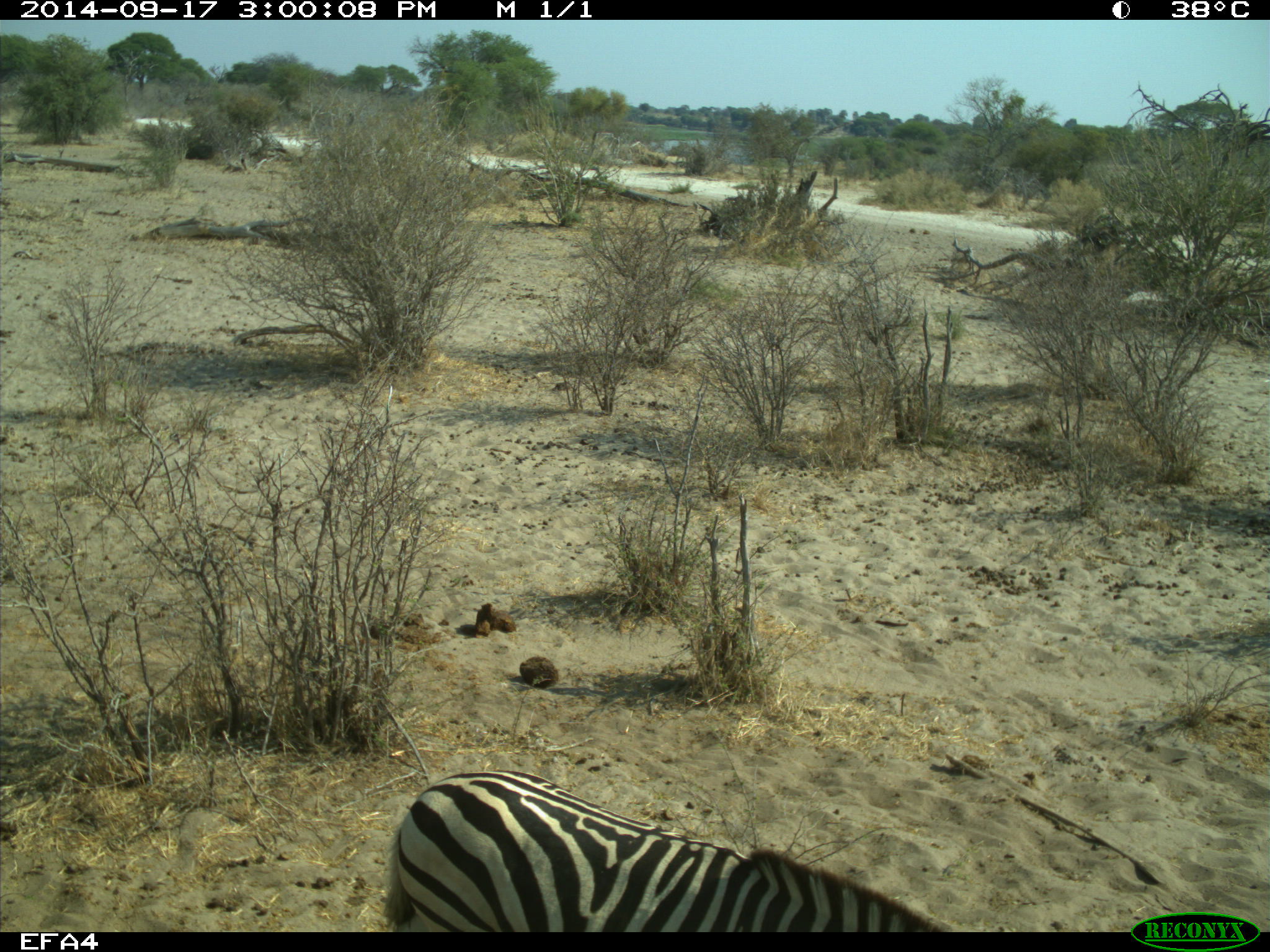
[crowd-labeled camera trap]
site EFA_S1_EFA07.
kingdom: Animalia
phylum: Chordata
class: Mammalia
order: Perissodactyla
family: Equidae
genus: Equus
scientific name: Equus quagga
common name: plains zebra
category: zebraplains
Zebraplains (plains zebra) (Equus quagga), count 1. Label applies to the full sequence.